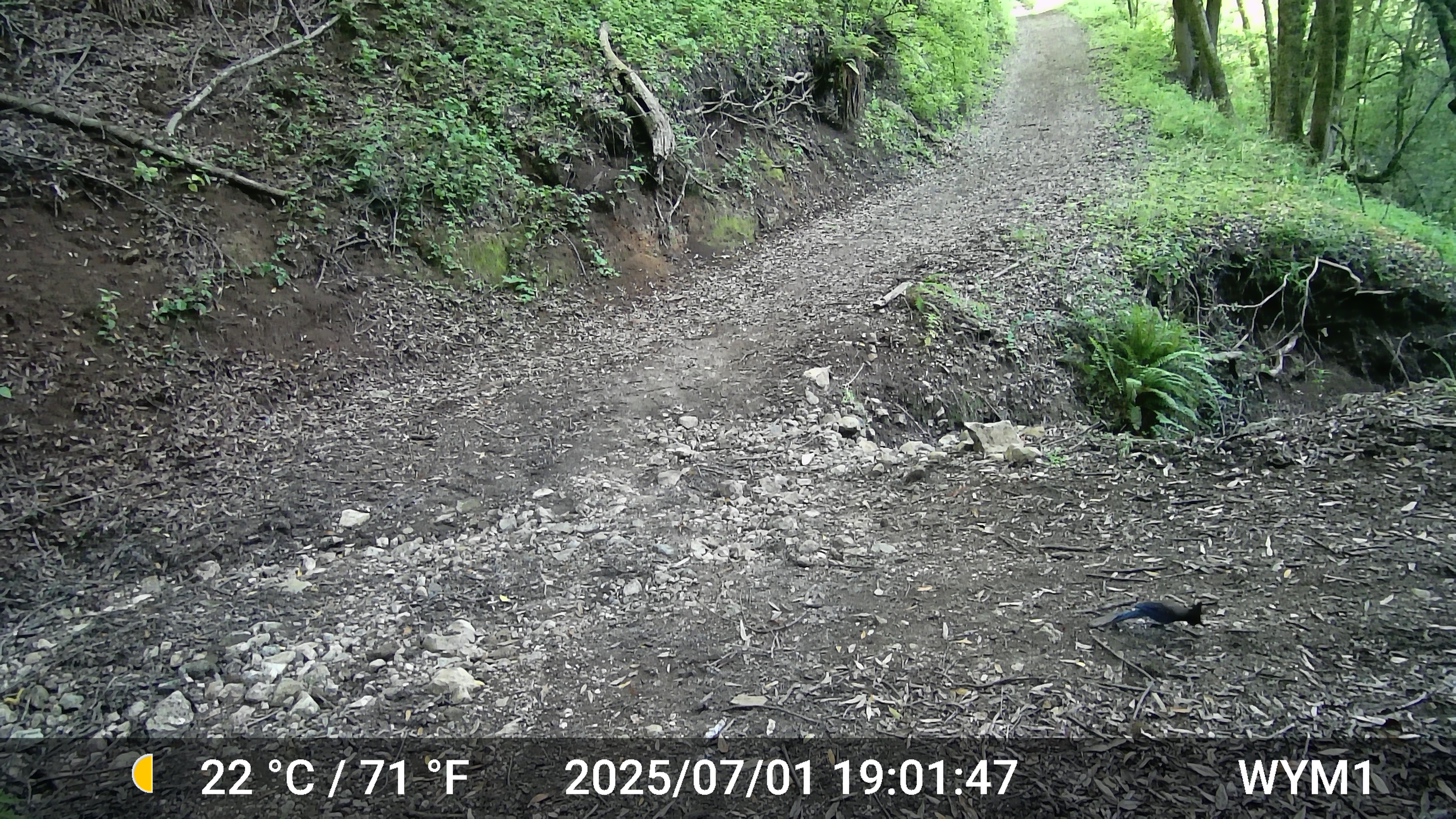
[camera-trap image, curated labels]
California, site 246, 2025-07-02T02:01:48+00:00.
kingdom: Animalia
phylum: Chordata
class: Aves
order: Passeriformes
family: Corvidae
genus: Cyanocitta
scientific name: Cyanocitta stelleri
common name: steller's jay